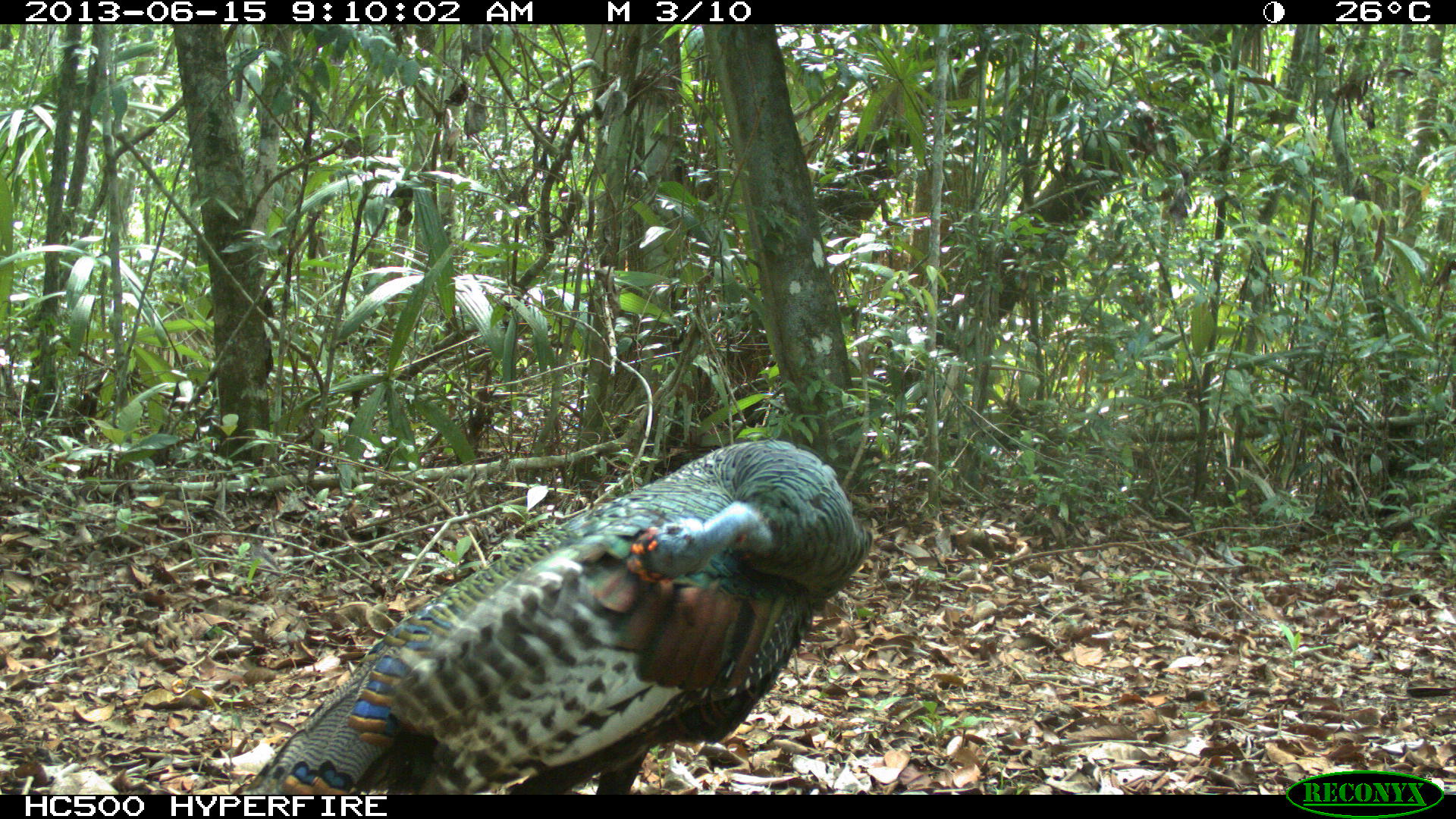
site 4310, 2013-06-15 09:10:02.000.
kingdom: Animalia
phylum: Chordata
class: Aves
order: Galliformes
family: Phasianidae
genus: Meleagris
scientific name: Meleagris ocellata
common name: ocellated turkey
Meleagris ocellata (ocellated turkey), count 1, sex male.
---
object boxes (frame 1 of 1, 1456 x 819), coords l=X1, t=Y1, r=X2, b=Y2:
meleagris ocellata: l=229, t=435, r=872, b=795